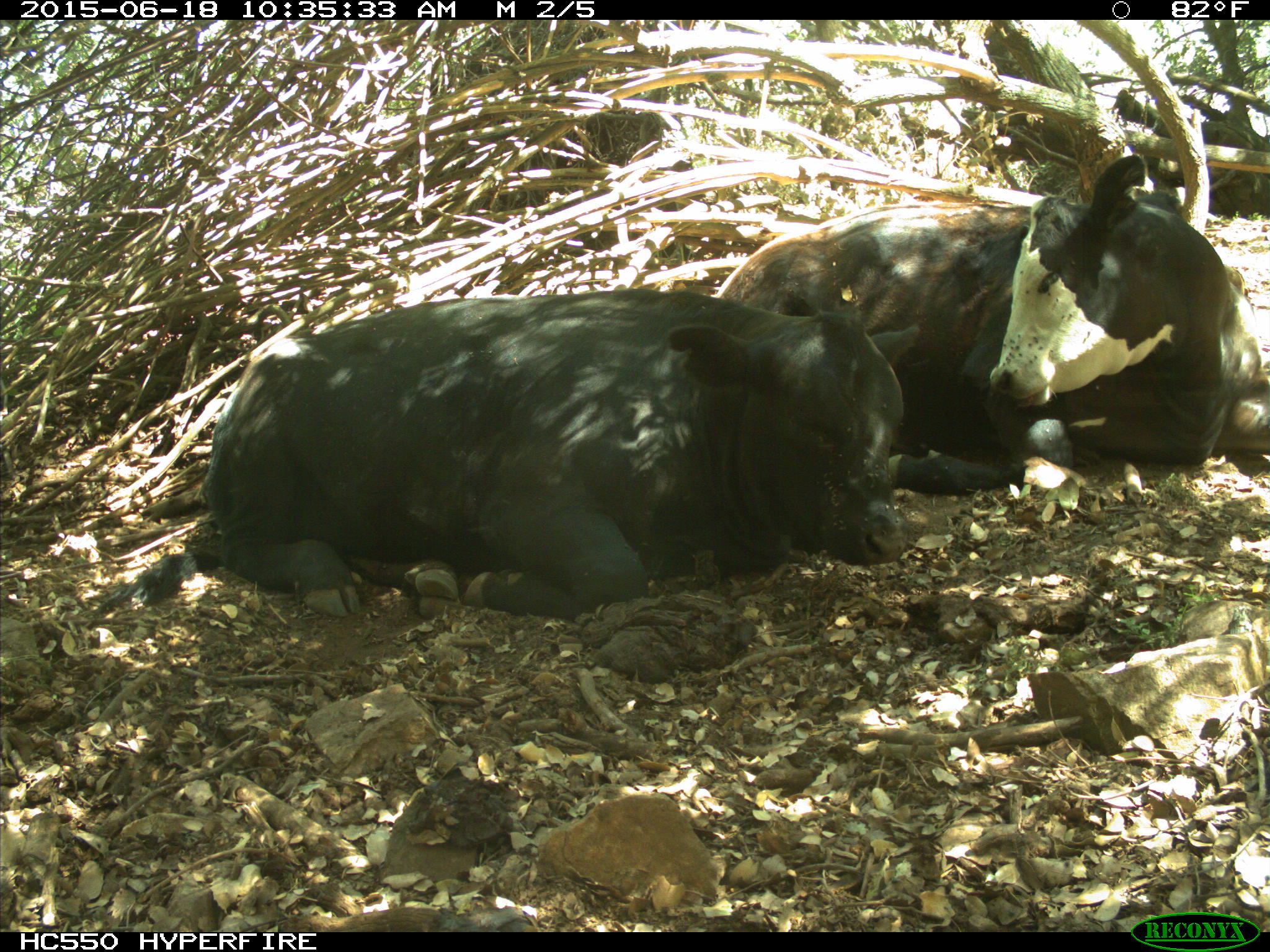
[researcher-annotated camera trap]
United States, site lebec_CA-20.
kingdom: Animalia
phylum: Chordata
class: Mammalia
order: Artiodactyla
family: Bovidae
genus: Bos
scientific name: Bos taurus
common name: domestic cow